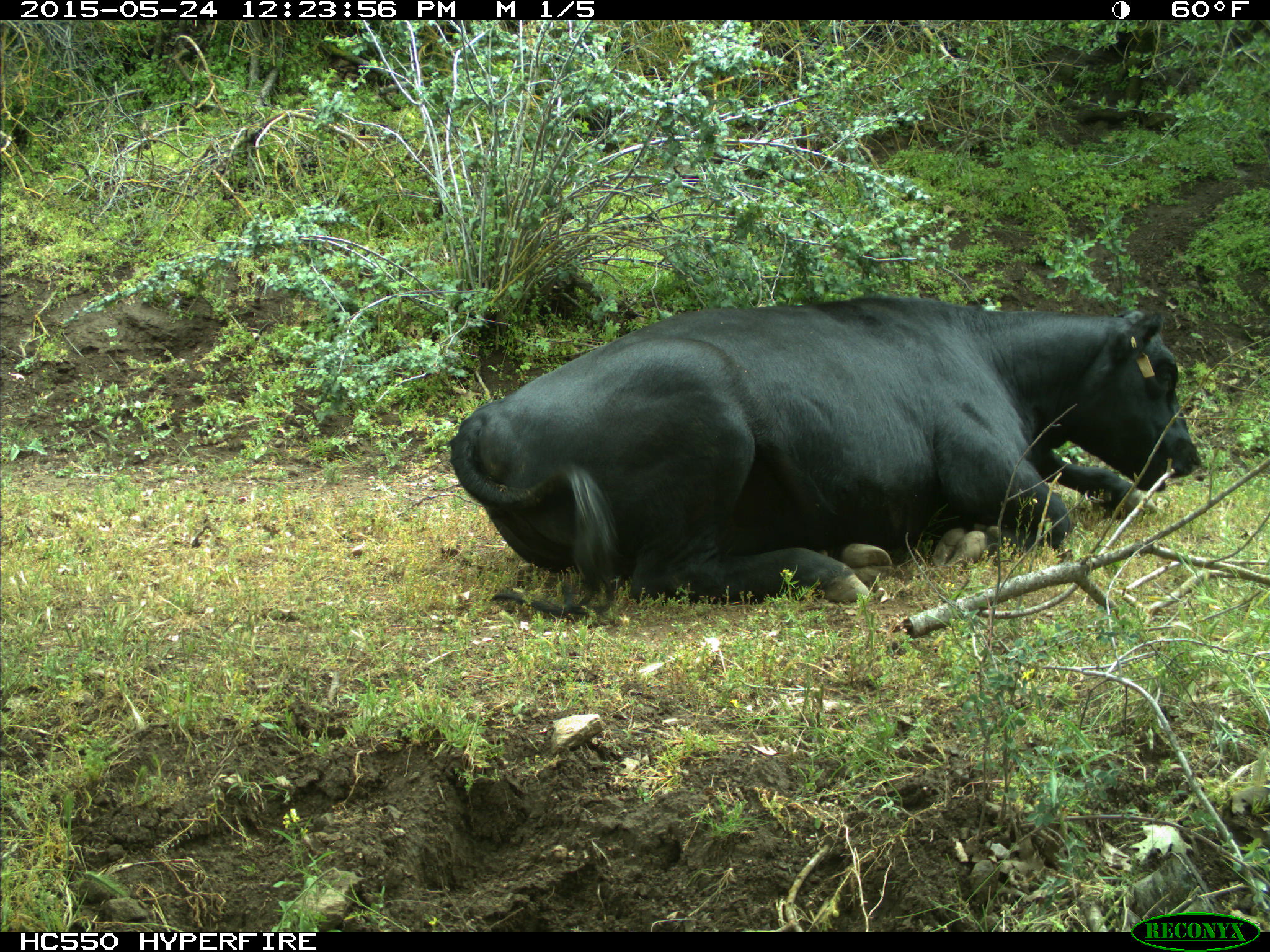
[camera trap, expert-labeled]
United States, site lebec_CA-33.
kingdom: Animalia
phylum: Chordata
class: Mammalia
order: Artiodactyla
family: Bovidae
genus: Bos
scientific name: Bos taurus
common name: domestic cow